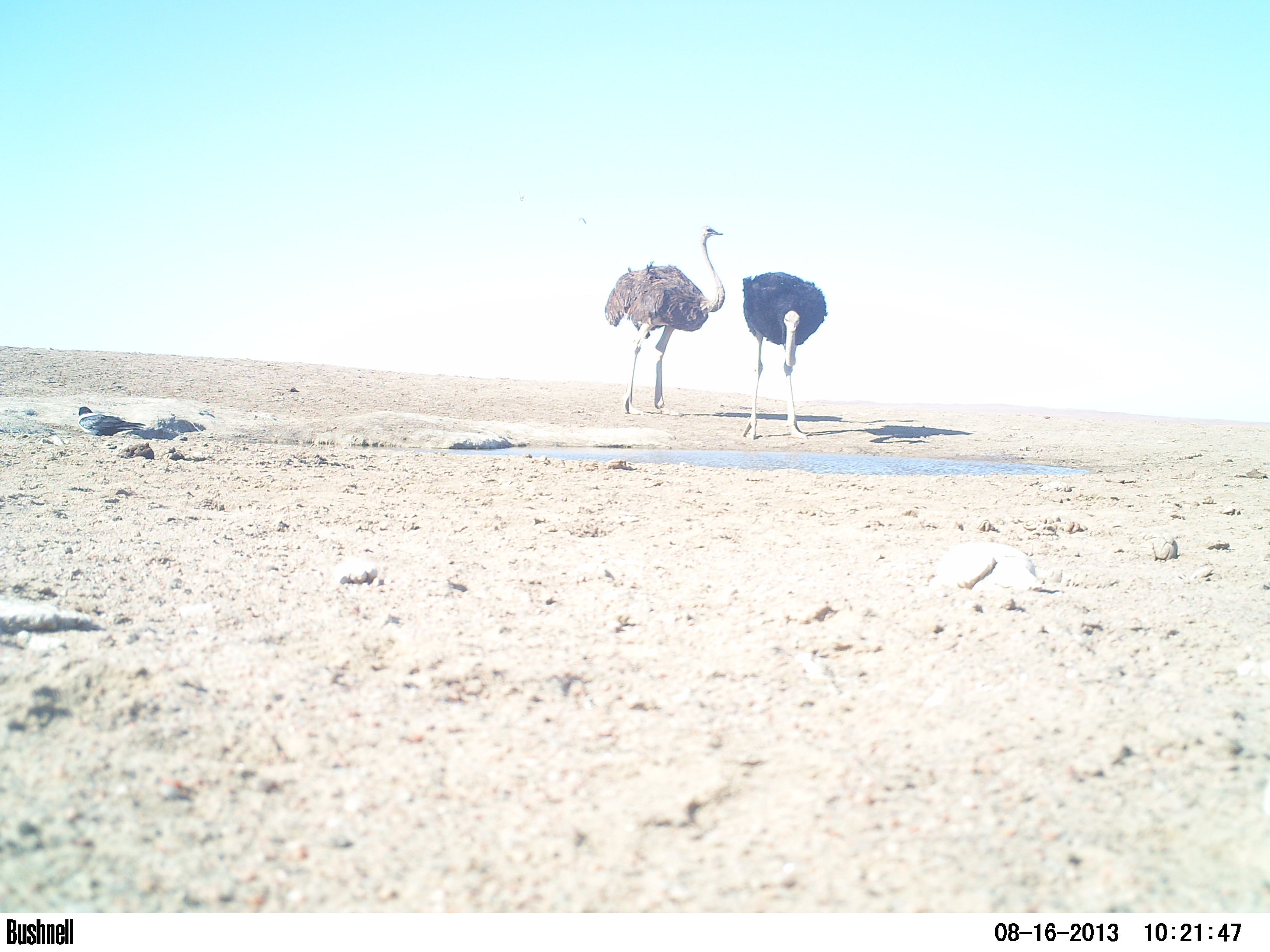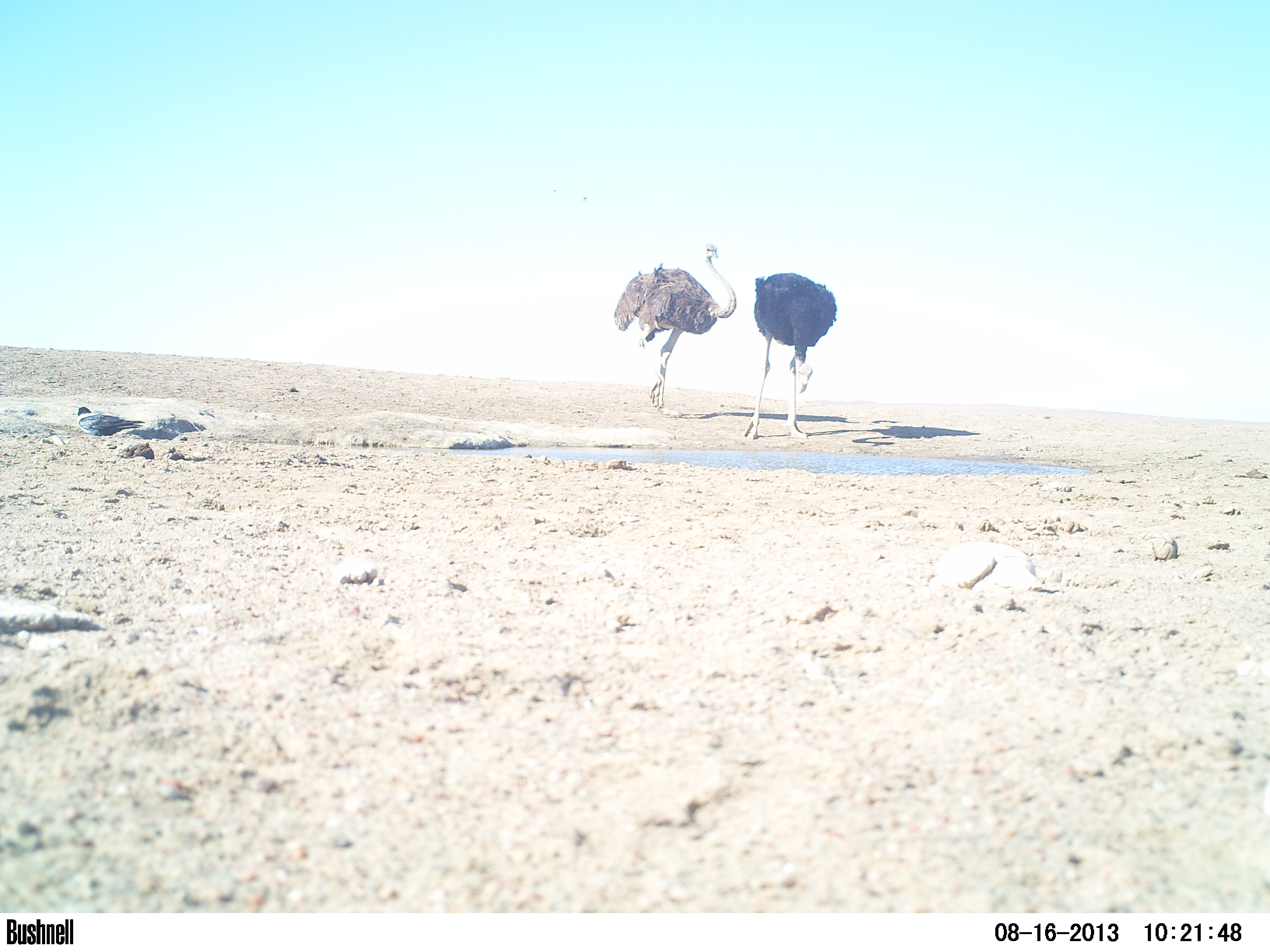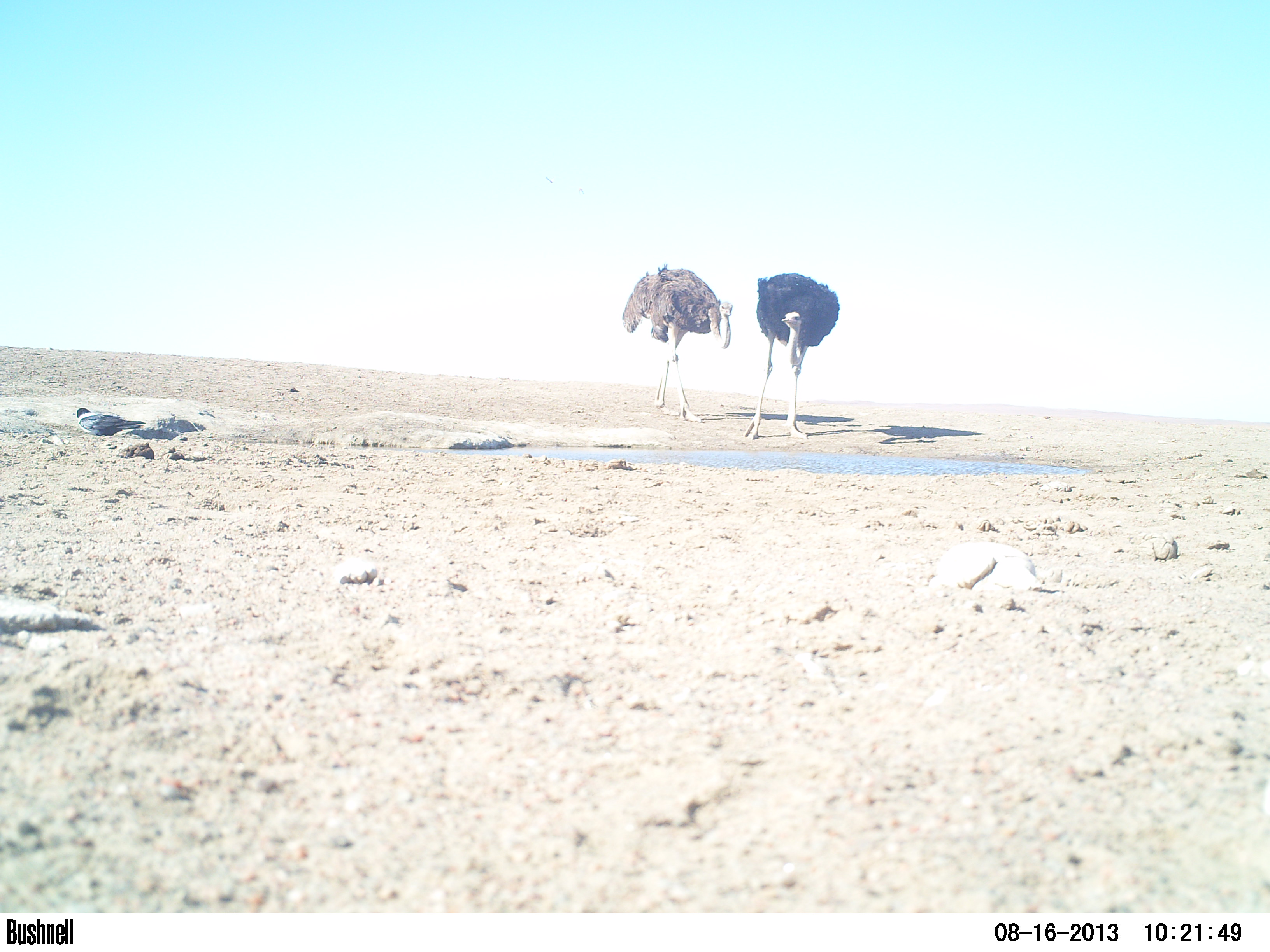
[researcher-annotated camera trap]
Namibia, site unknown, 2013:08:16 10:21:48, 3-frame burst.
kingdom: Animalia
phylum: Chordata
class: Aves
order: Struthioniformes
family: Struthionidae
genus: Struthio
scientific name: Struthio camelus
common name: common ostrich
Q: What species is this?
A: Struthio camelus (common ostrich).